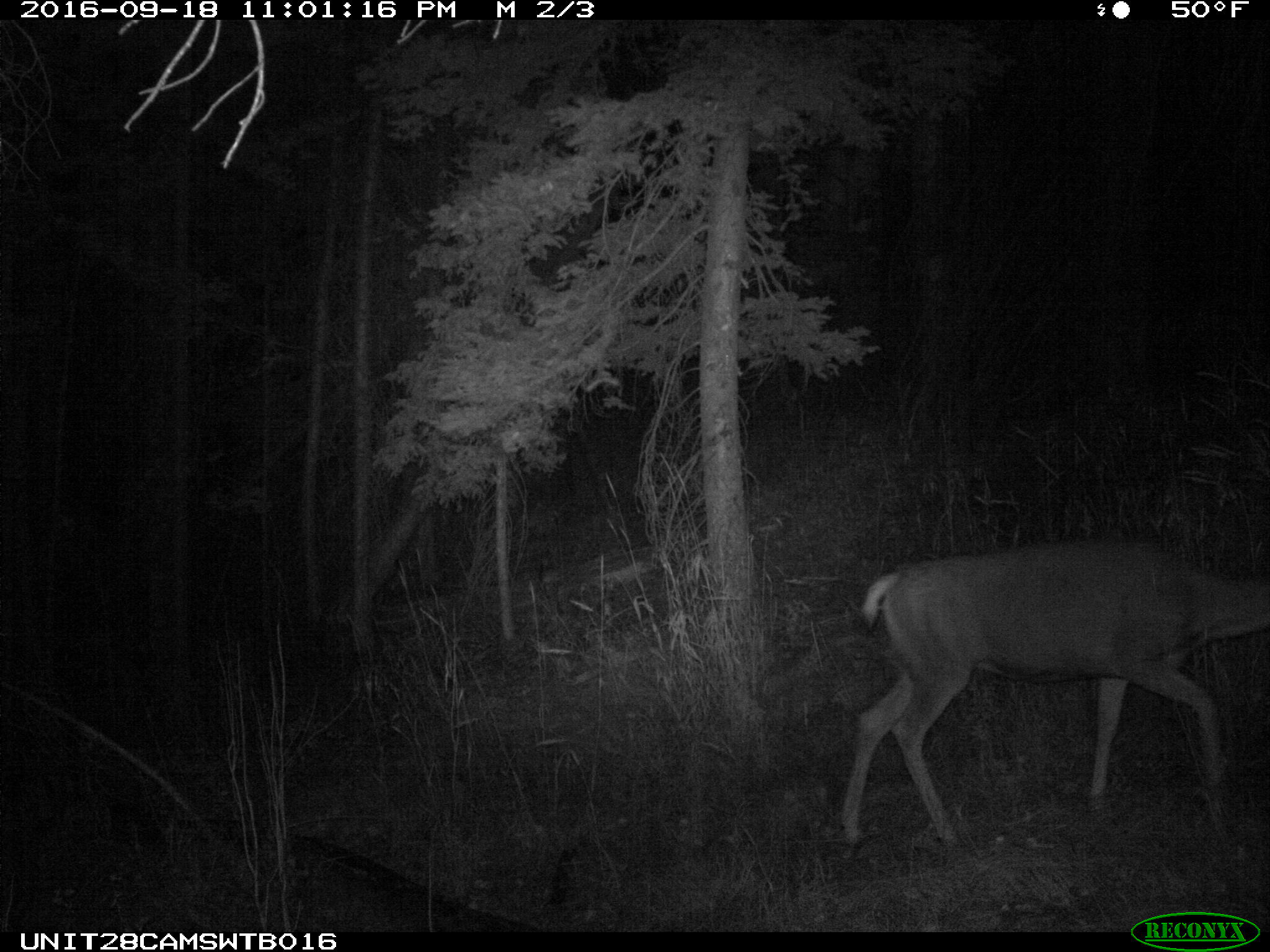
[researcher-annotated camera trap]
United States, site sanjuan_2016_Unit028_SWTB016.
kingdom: Animalia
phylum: Chordata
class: Mammalia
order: Artiodactyla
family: Cervidae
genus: Odocoileus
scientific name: Odocoileus hemionus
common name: mule deer